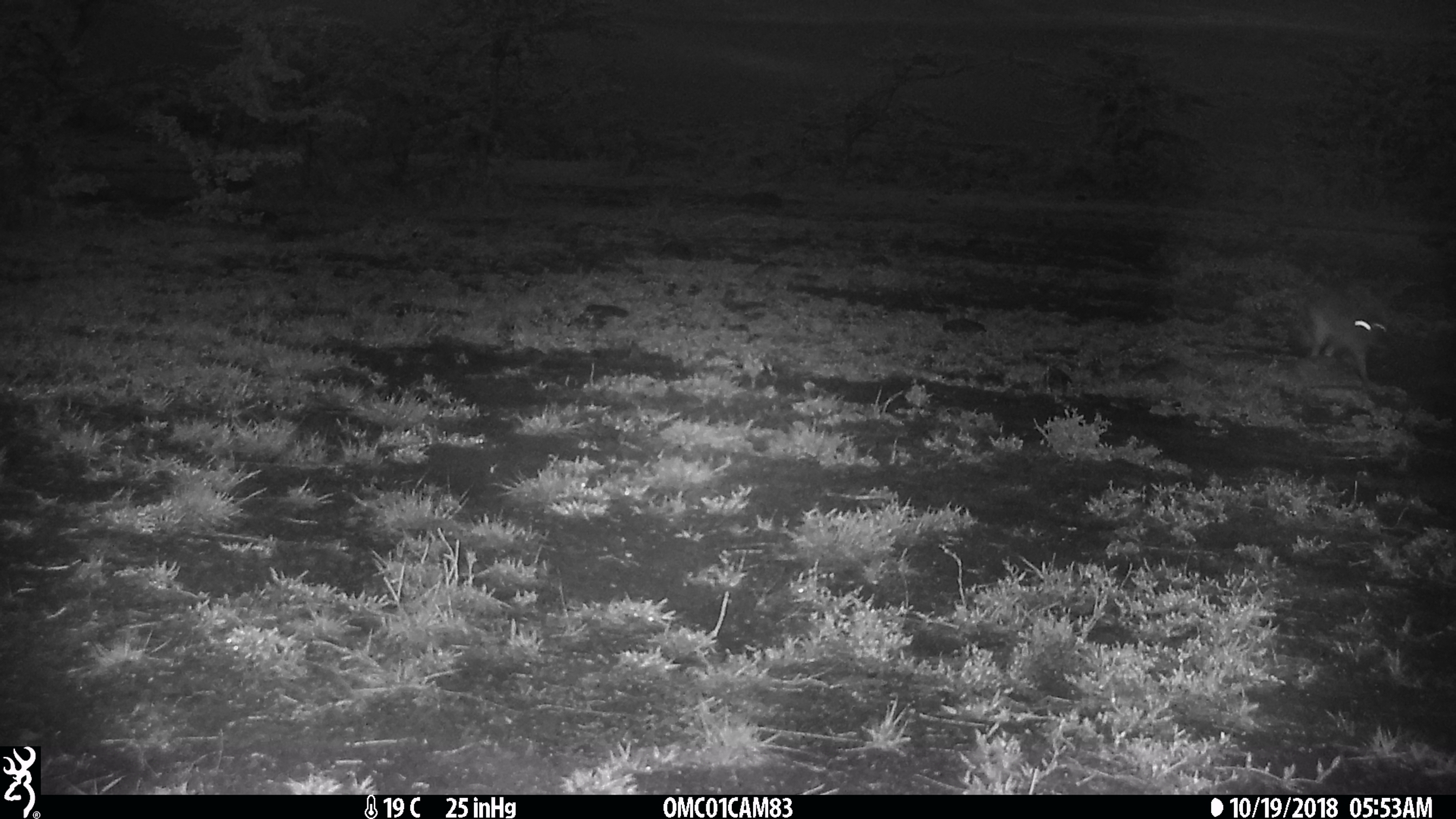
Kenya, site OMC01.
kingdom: Animalia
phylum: Chordata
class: Mammalia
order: Lagomorpha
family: Leporidae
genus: Lepus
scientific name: Lepus capensis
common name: cape hare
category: hare